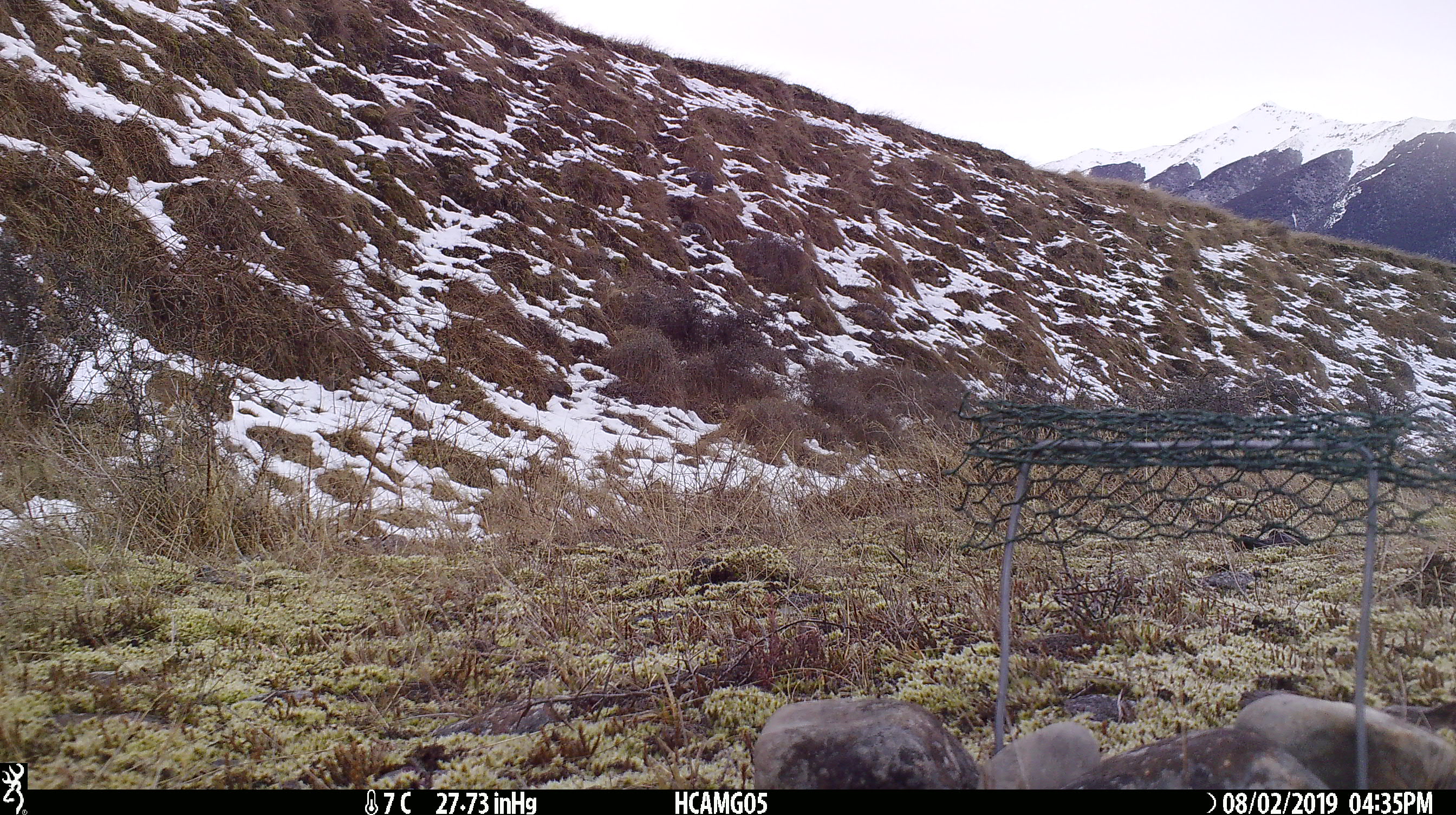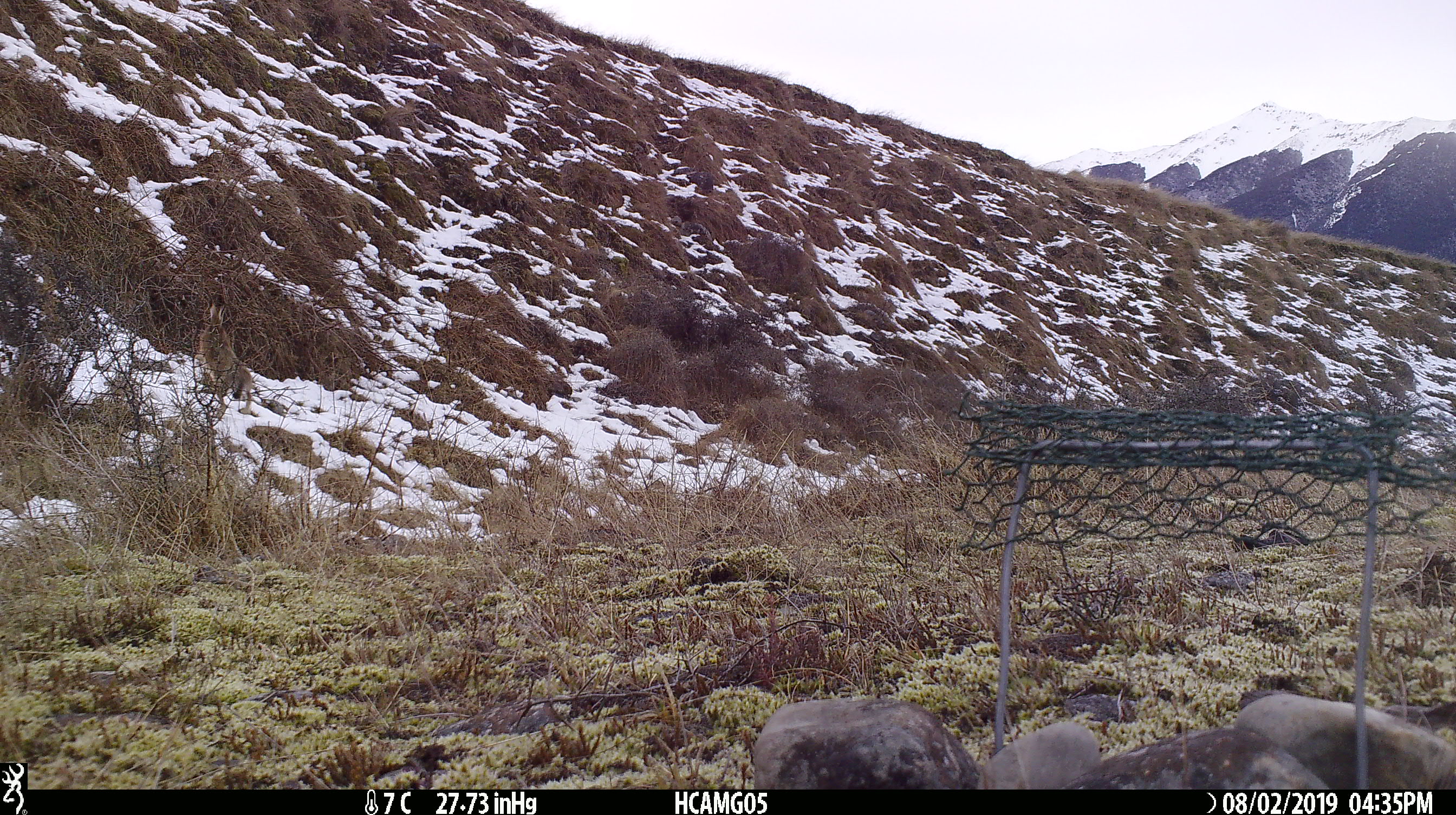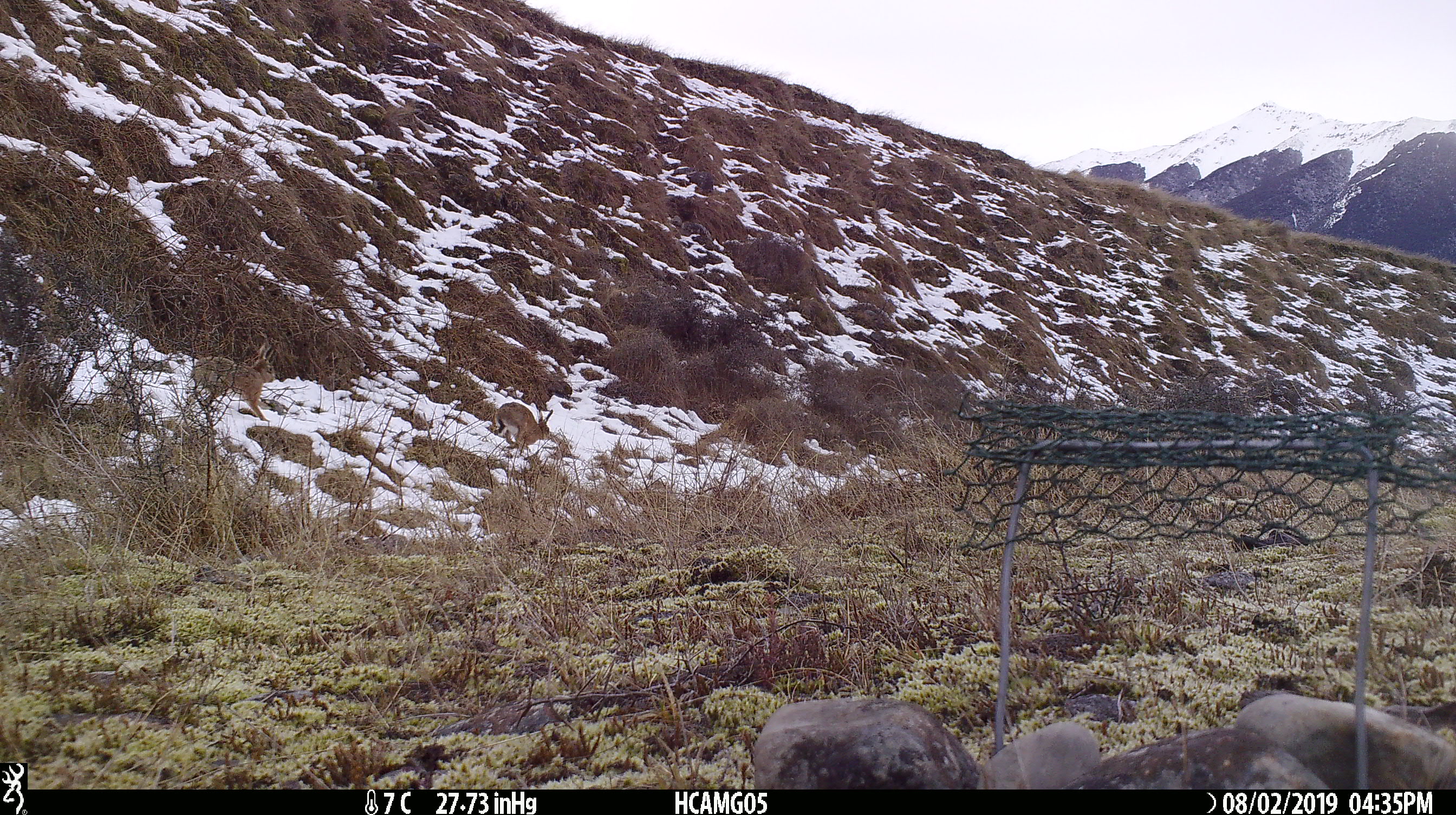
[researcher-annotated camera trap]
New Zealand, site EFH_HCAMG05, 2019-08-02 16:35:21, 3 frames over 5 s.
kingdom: Animalia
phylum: Chordata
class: Mammalia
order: Lagomorpha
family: Leporidae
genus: Lepus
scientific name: Lepus europaeus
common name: brown hare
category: hare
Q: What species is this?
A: Hare (brown hare) (Lepus europaeus).